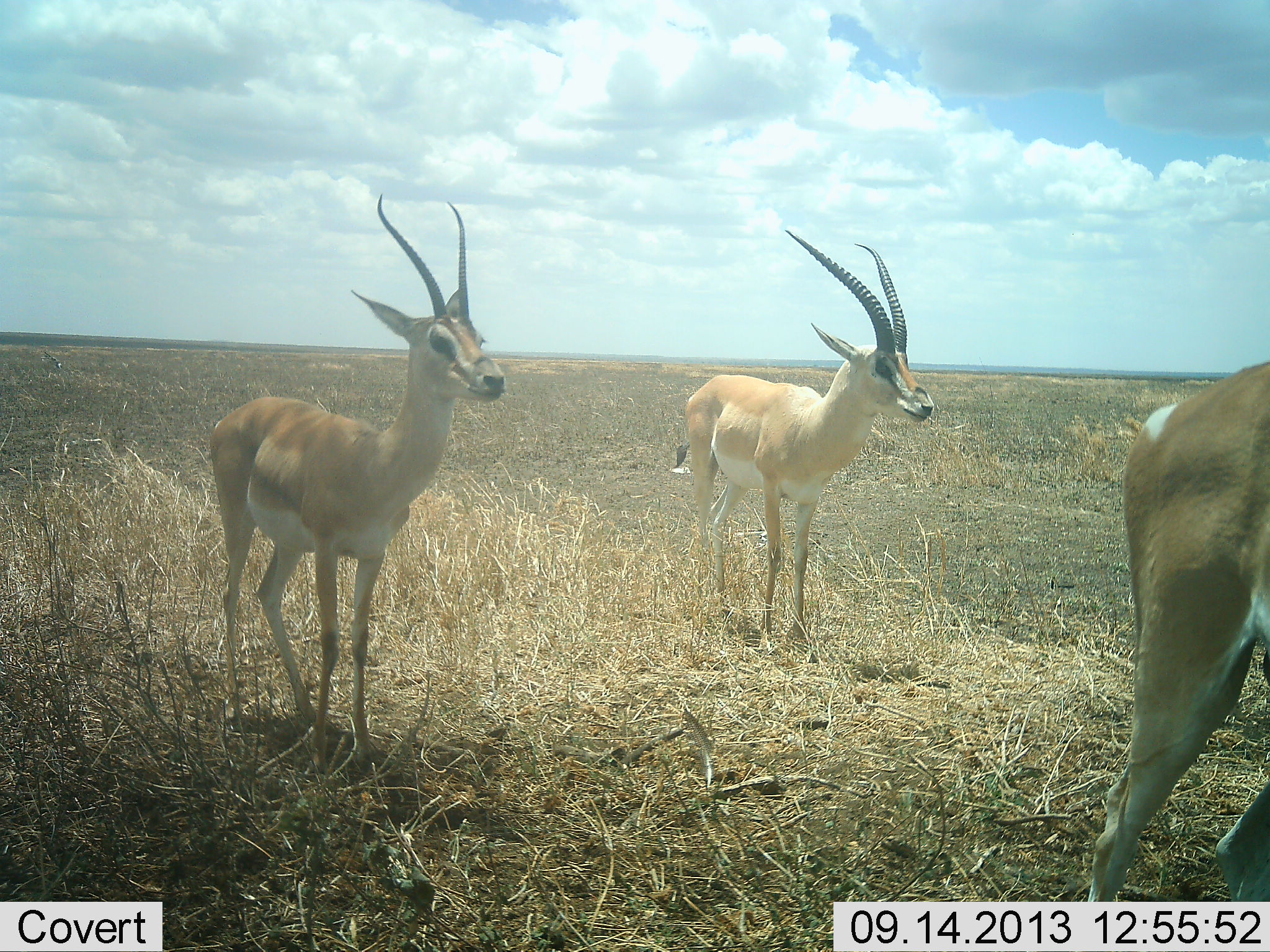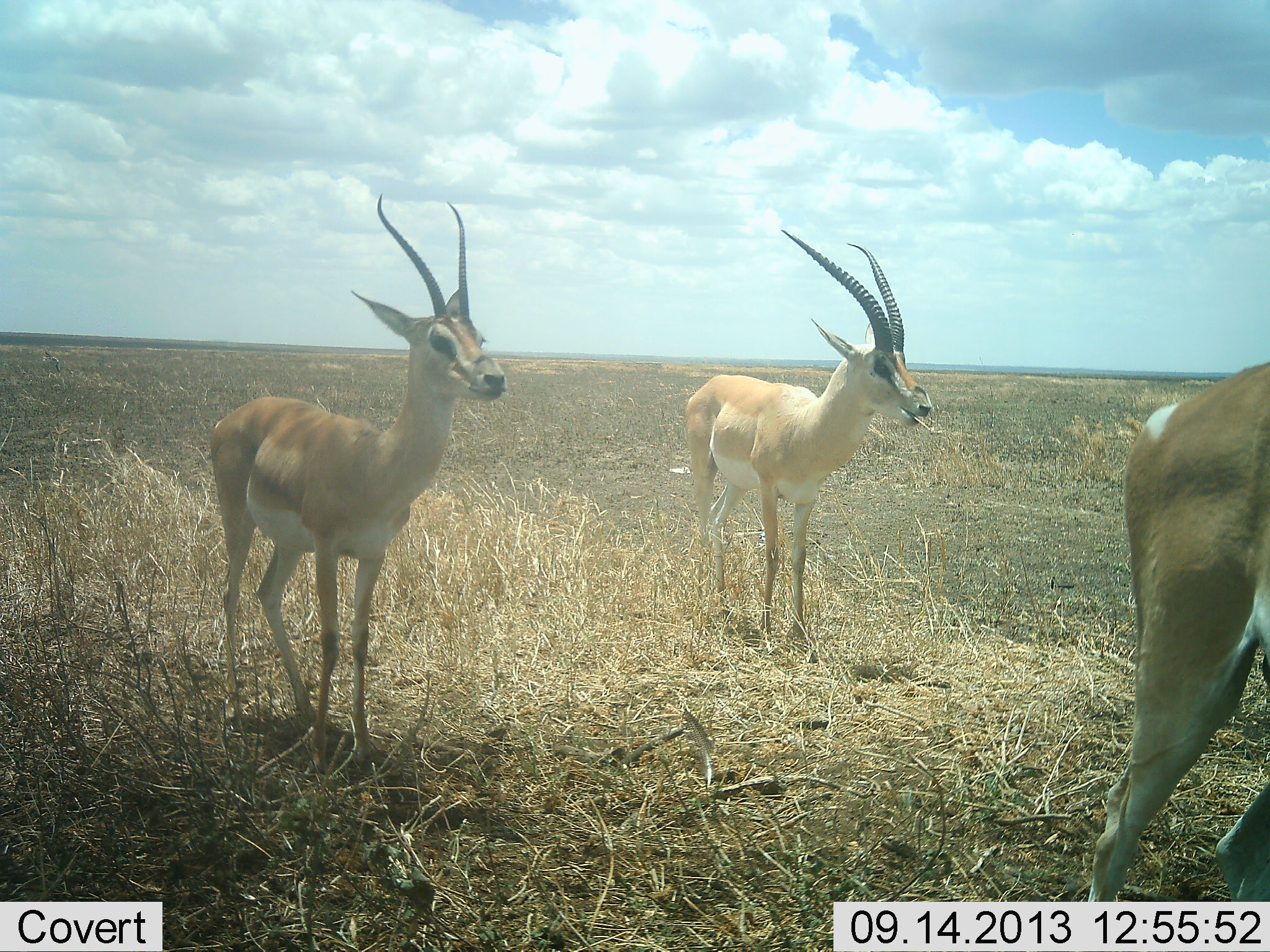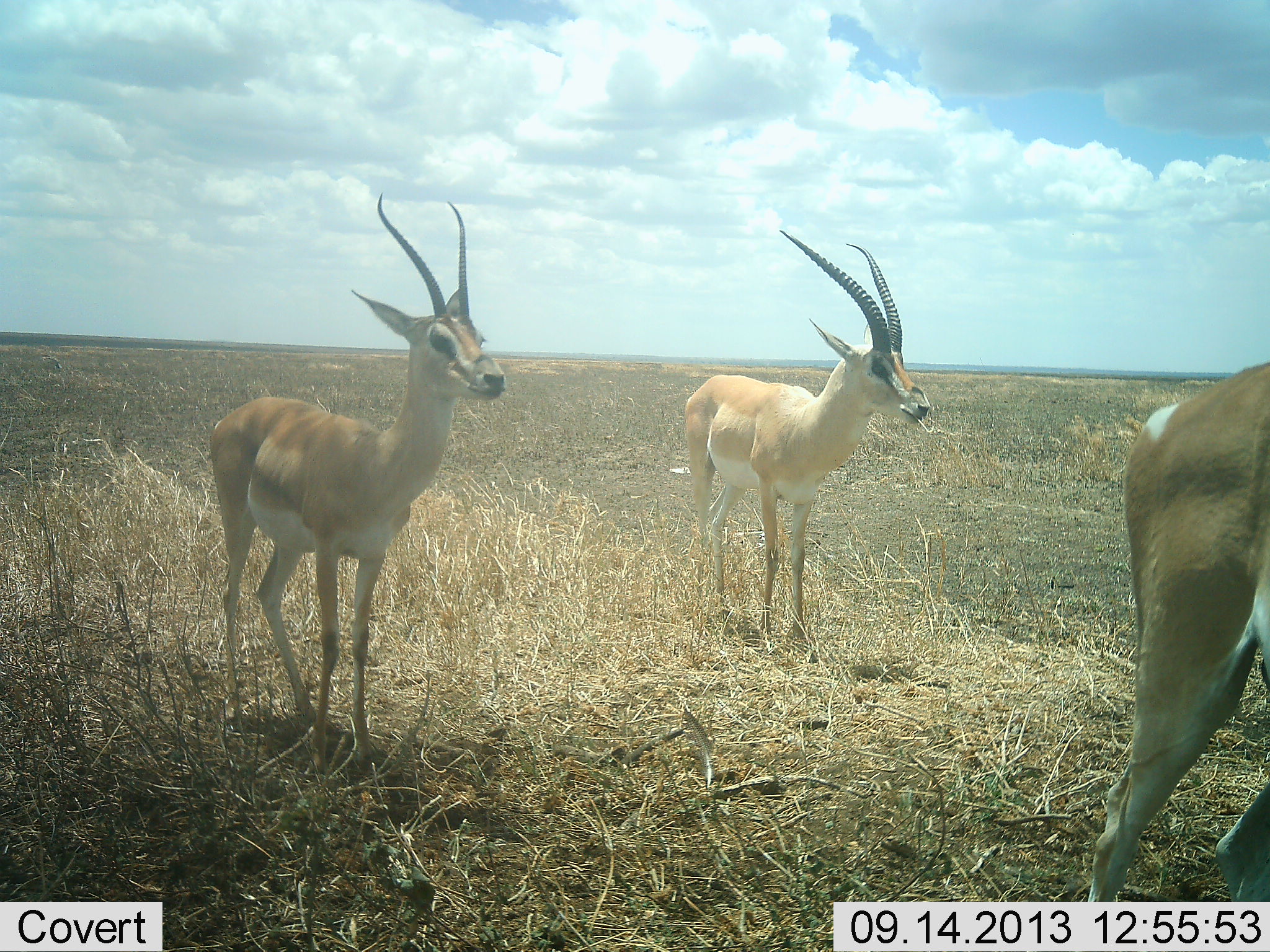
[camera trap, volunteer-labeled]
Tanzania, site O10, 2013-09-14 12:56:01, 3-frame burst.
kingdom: Animalia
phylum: Chordata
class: Mammalia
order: Artiodactyla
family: Bovidae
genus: Nanger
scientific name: Nanger granti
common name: grant's gazelle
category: gazellegrants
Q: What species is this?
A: Gazellegrants (grant's gazelle) (Nanger granti).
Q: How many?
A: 3.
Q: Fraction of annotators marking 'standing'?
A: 100%.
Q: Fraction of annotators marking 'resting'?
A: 0%.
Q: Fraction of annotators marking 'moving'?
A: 10%.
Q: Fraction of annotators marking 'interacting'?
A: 0%.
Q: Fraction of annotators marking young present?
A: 0%.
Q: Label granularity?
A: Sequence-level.